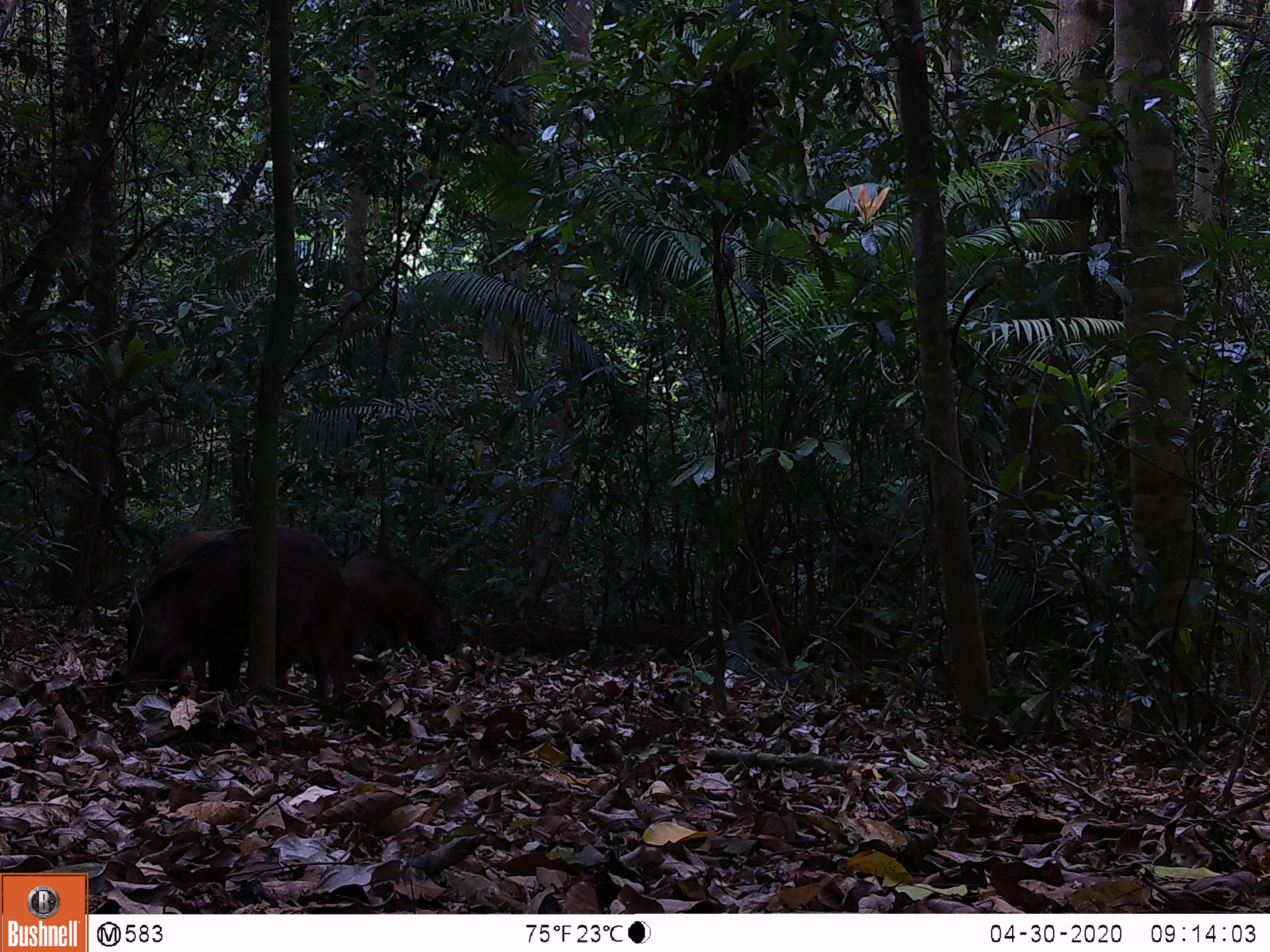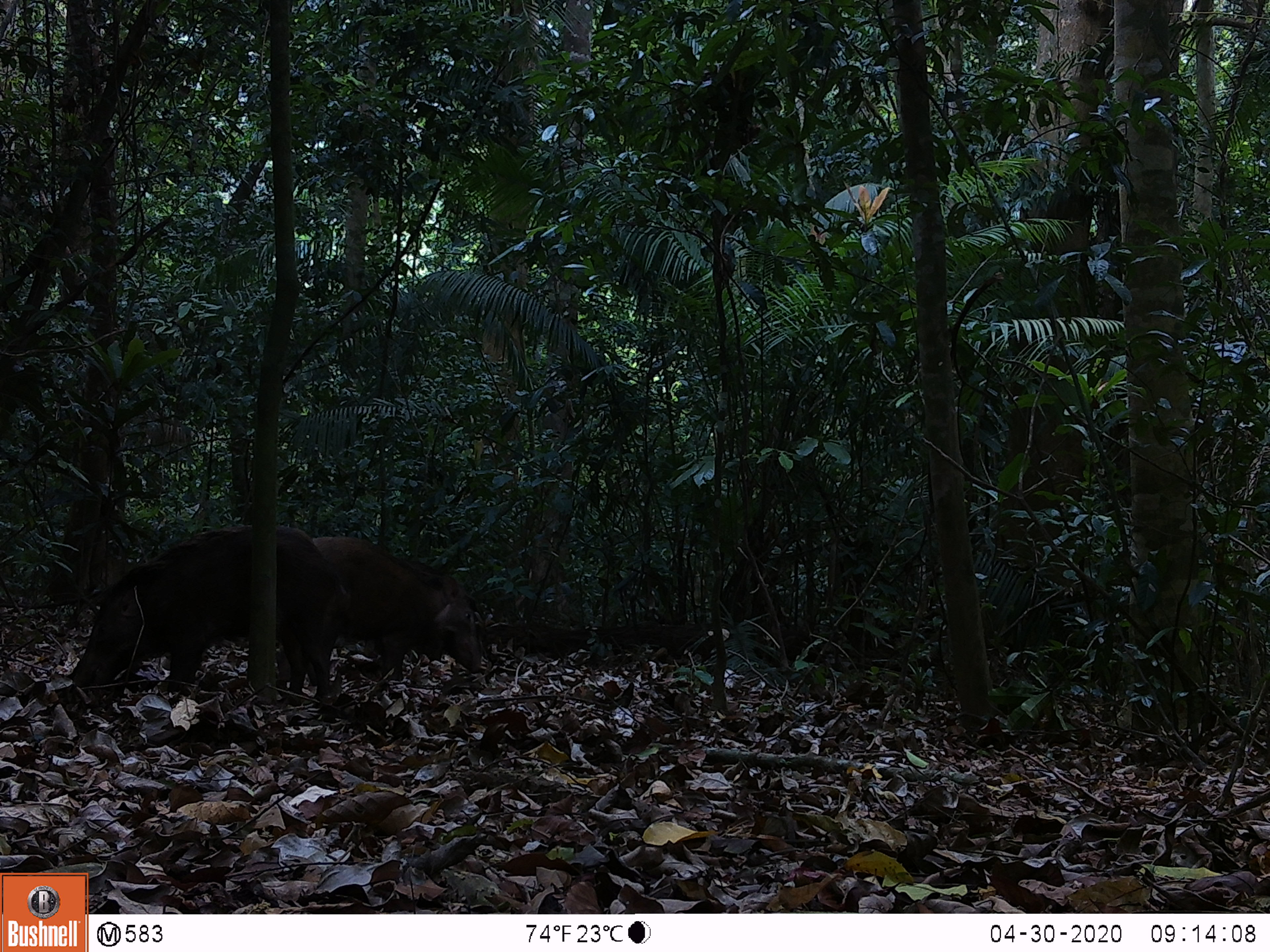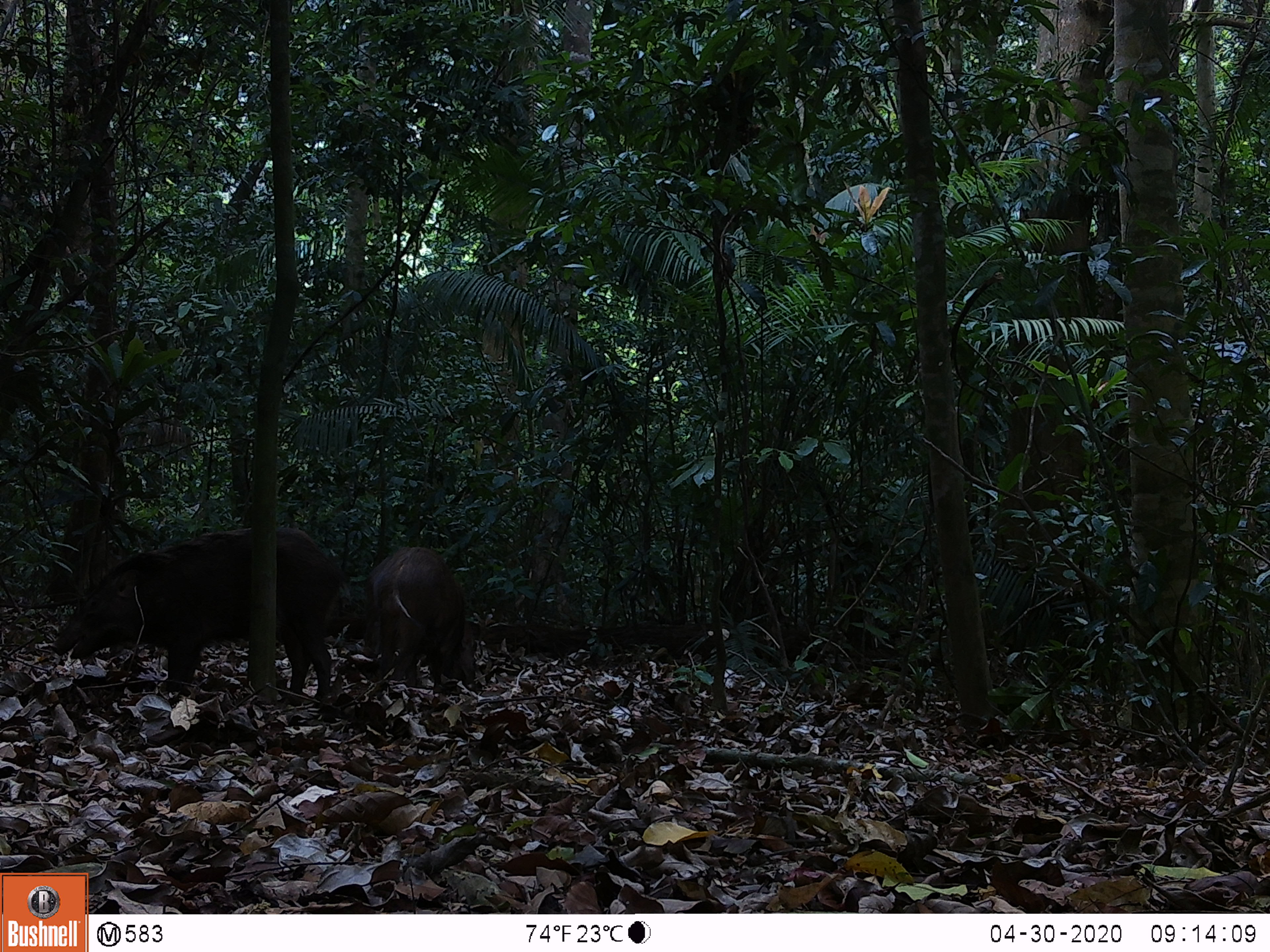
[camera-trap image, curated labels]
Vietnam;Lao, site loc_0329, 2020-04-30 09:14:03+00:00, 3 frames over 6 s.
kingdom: Animalia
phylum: Chordata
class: Mammalia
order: Artiodactyla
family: Suidae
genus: Sus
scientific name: Sus scrofa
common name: eurasian wild pig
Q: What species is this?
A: Eurasian wild pig (Sus scrofa).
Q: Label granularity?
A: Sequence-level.